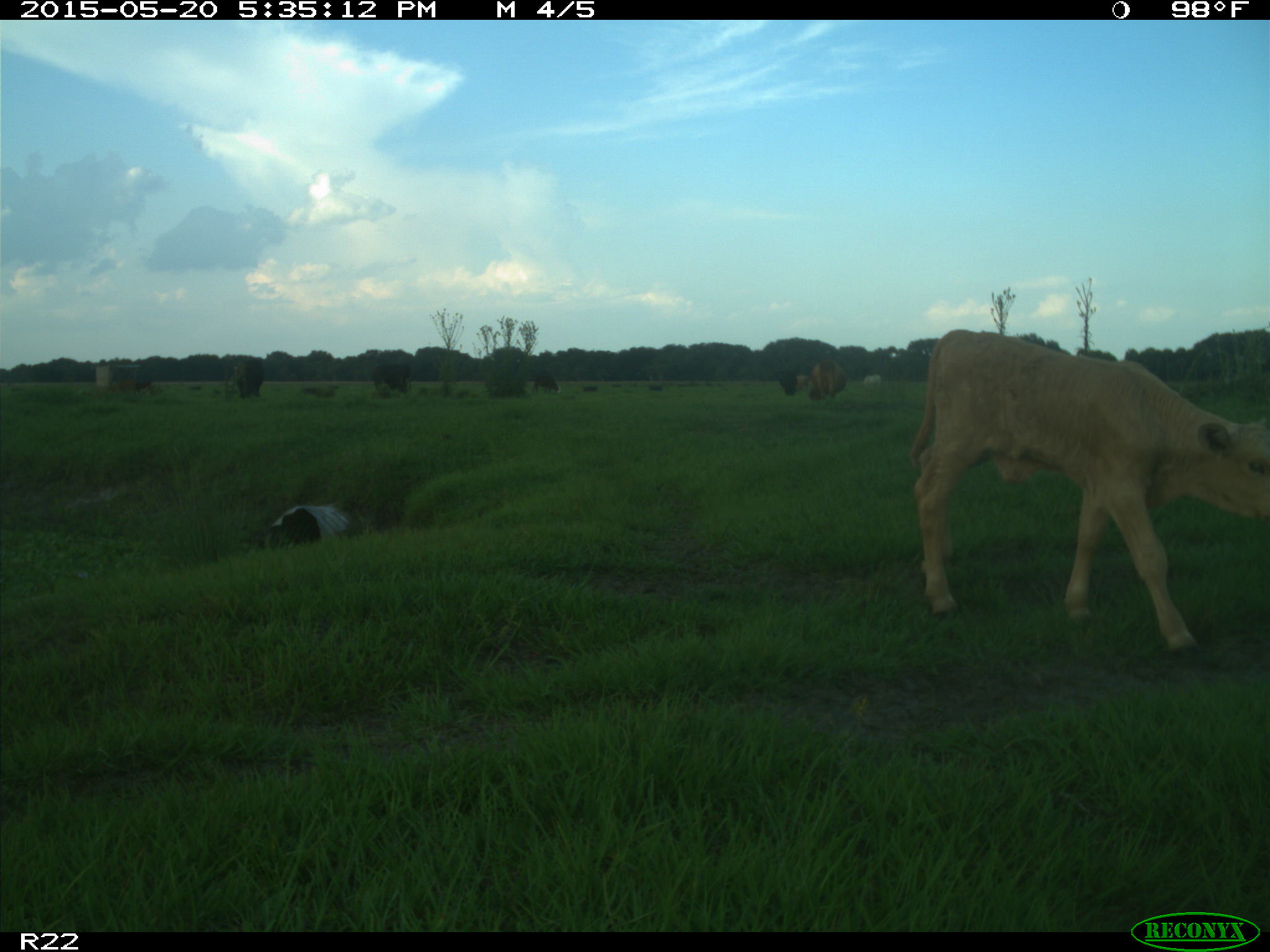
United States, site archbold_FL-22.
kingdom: Animalia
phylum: Chordata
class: Mammalia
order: Artiodactyla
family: Bovidae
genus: Bos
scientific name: Bos taurus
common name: domestic cow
Bos taurus (domestic cow).